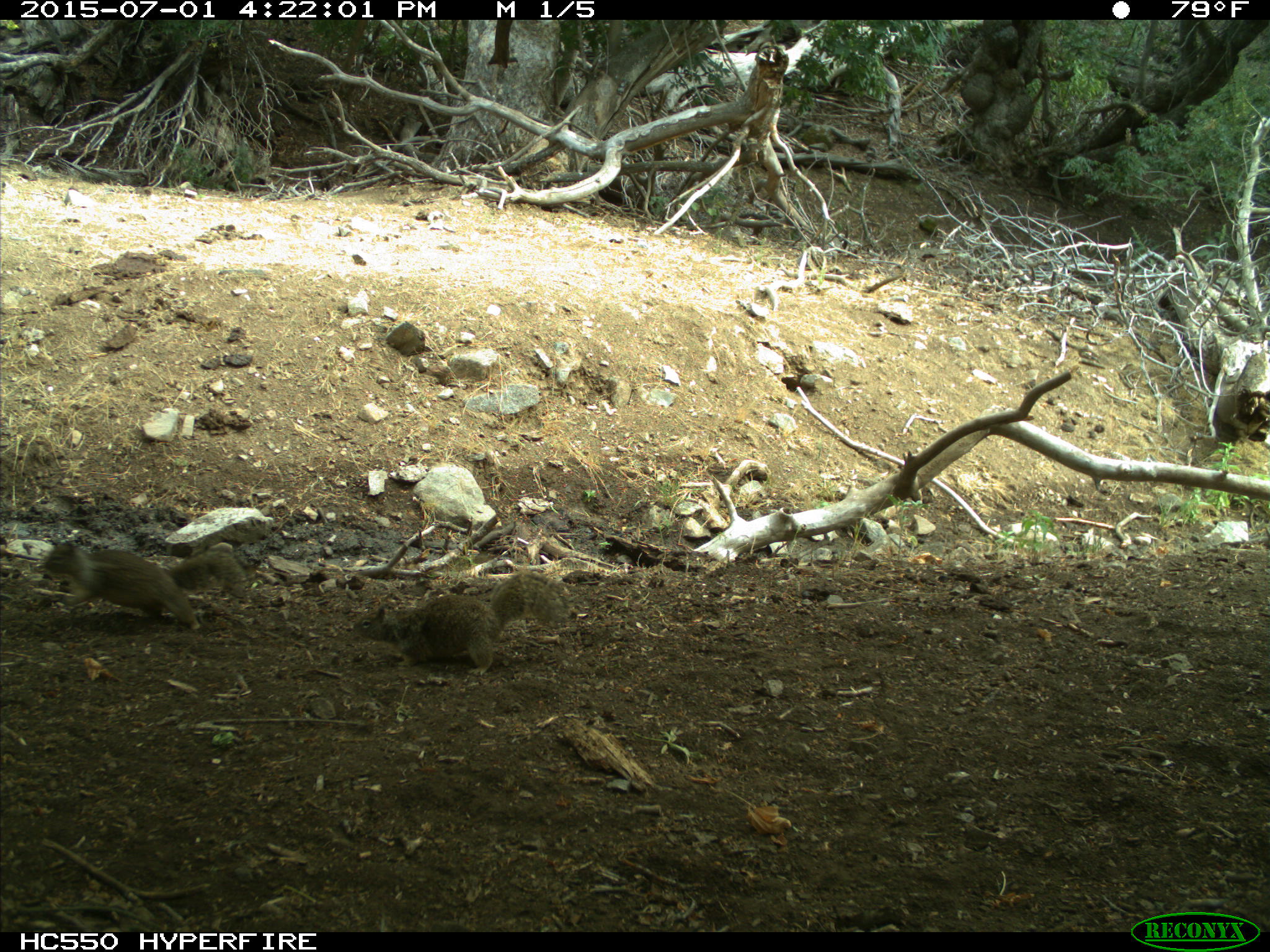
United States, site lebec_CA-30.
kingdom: Animalia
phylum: Chordata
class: Mammalia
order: Rodentia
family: Sciuridae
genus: Otospermophilus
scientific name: Otospermophilus beecheyi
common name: california ground squirrel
Otospermophilus beecheyi (california ground squirrel).